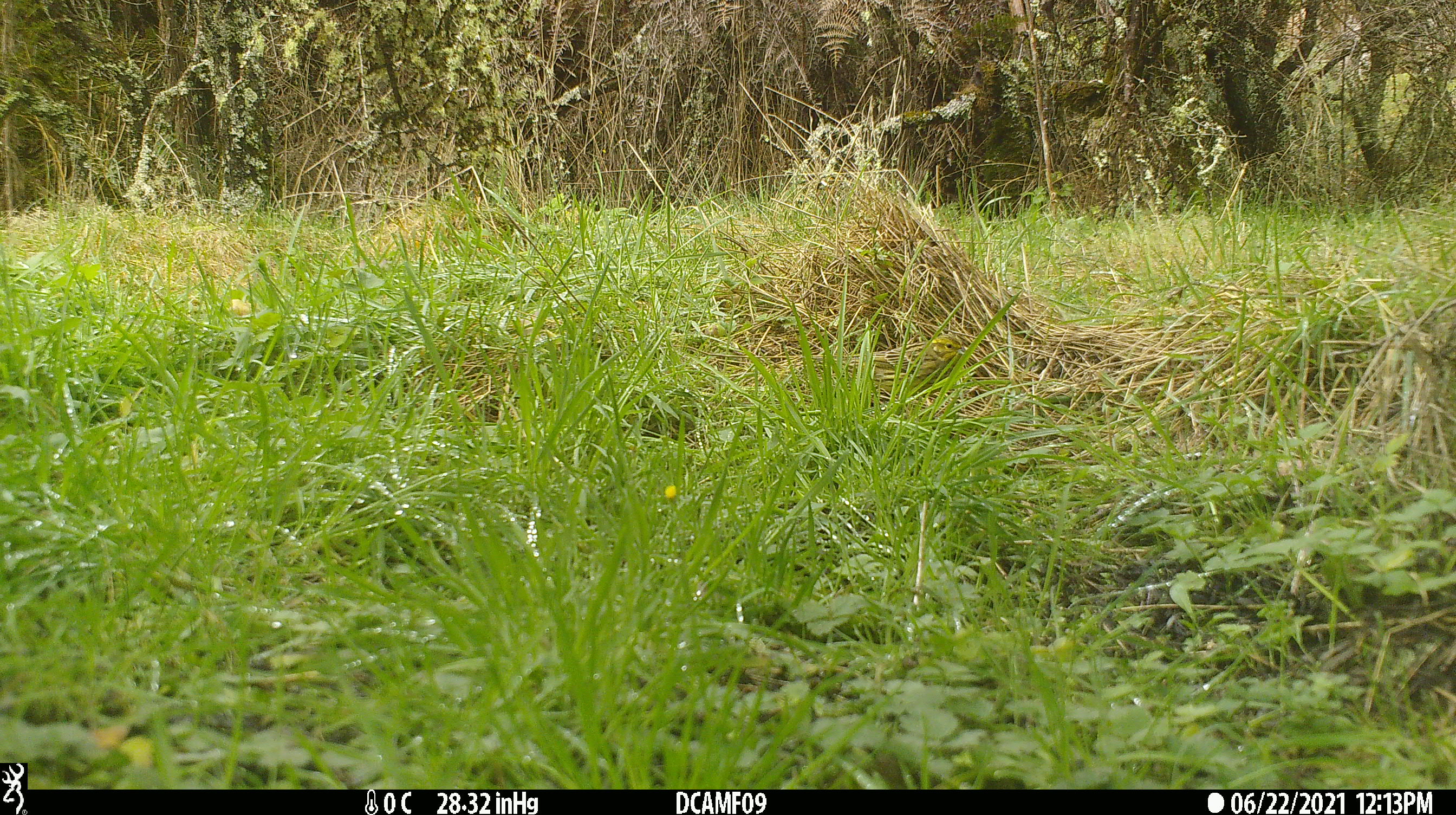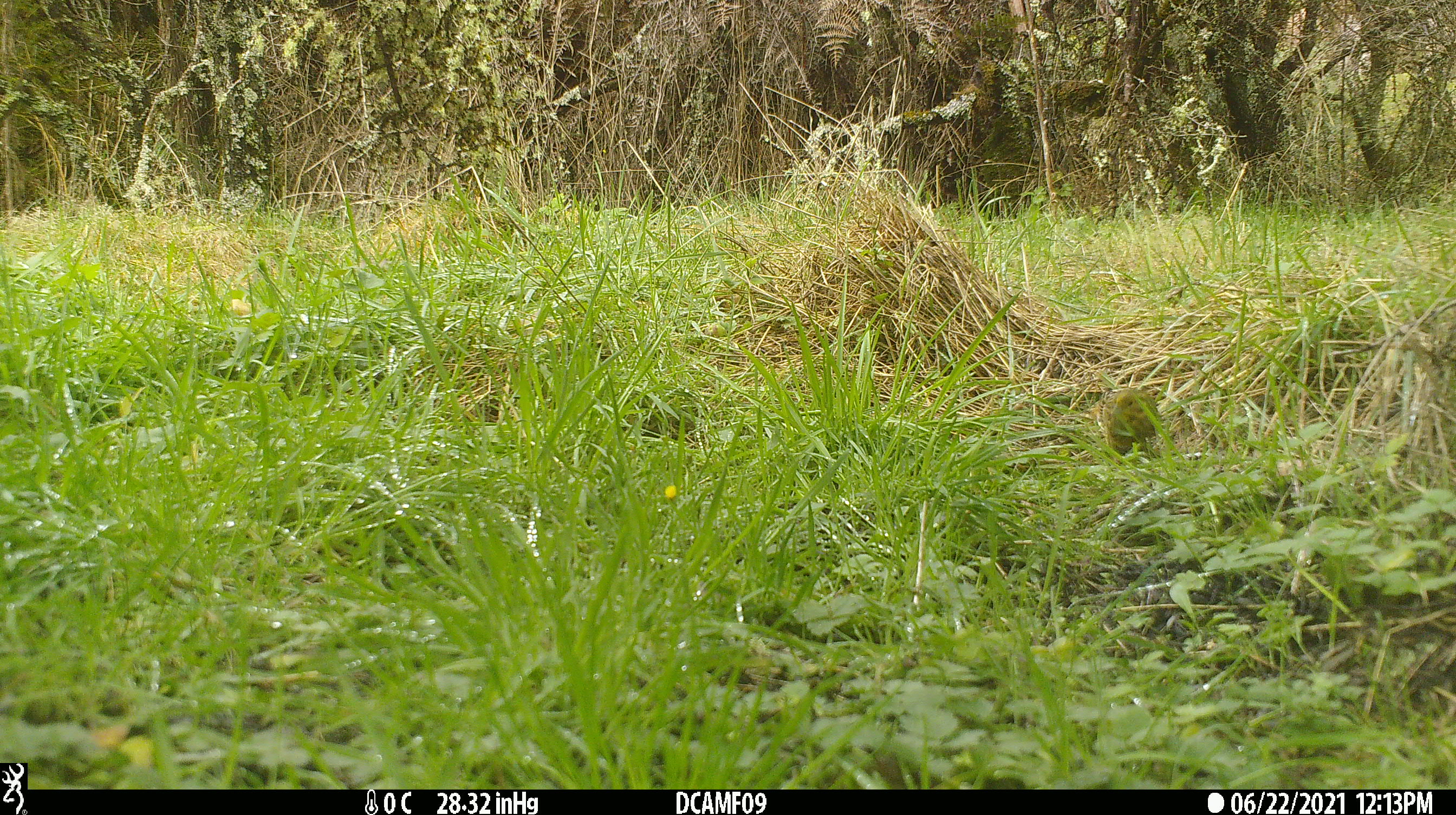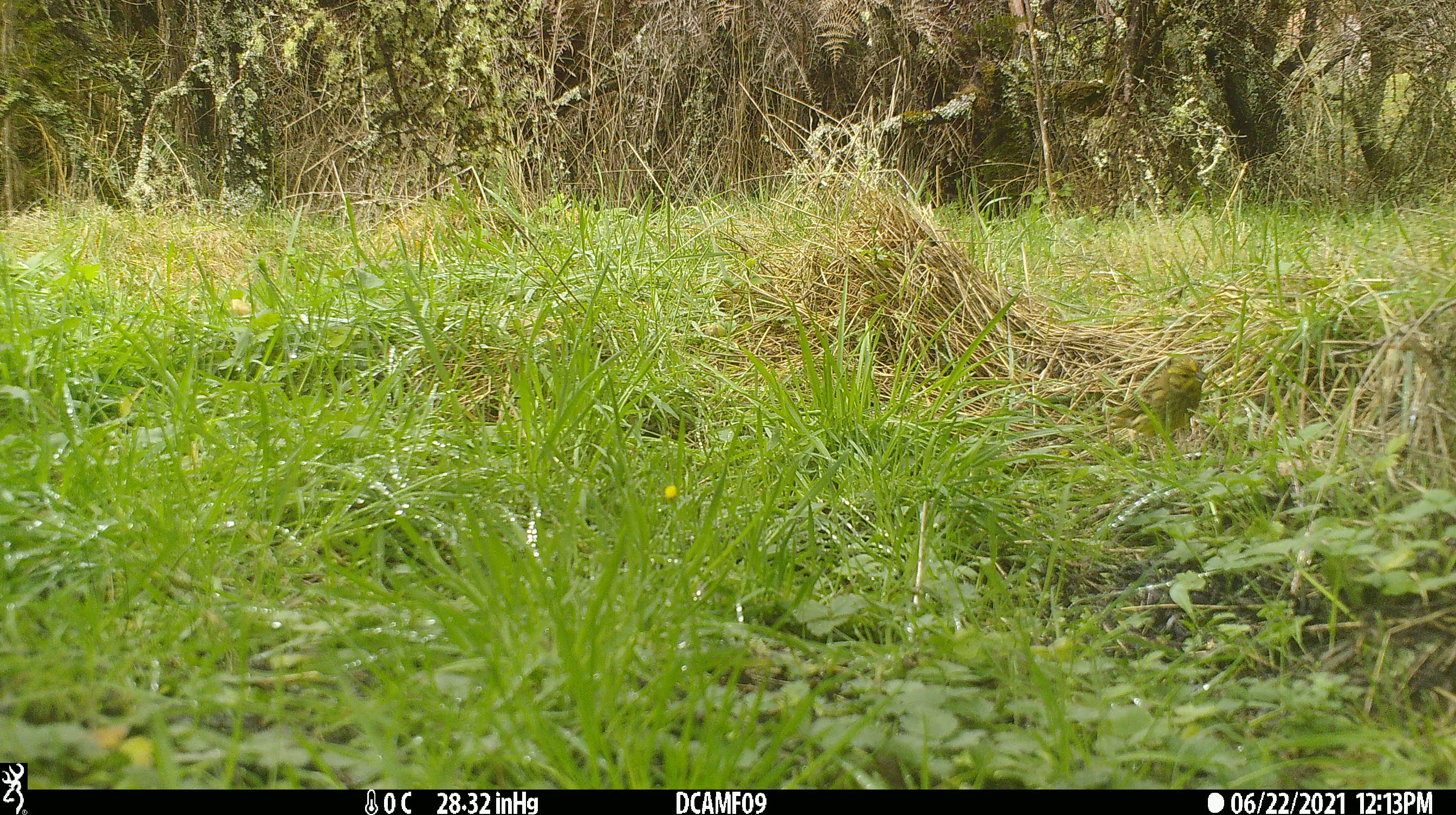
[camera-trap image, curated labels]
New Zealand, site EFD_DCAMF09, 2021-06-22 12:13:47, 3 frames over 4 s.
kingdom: Animalia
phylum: Chordata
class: Aves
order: Passeriformes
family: Emberizidae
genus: Emberiza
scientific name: Emberiza citrinella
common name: yellowhammer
Yellowhammer (Emberiza citrinella).